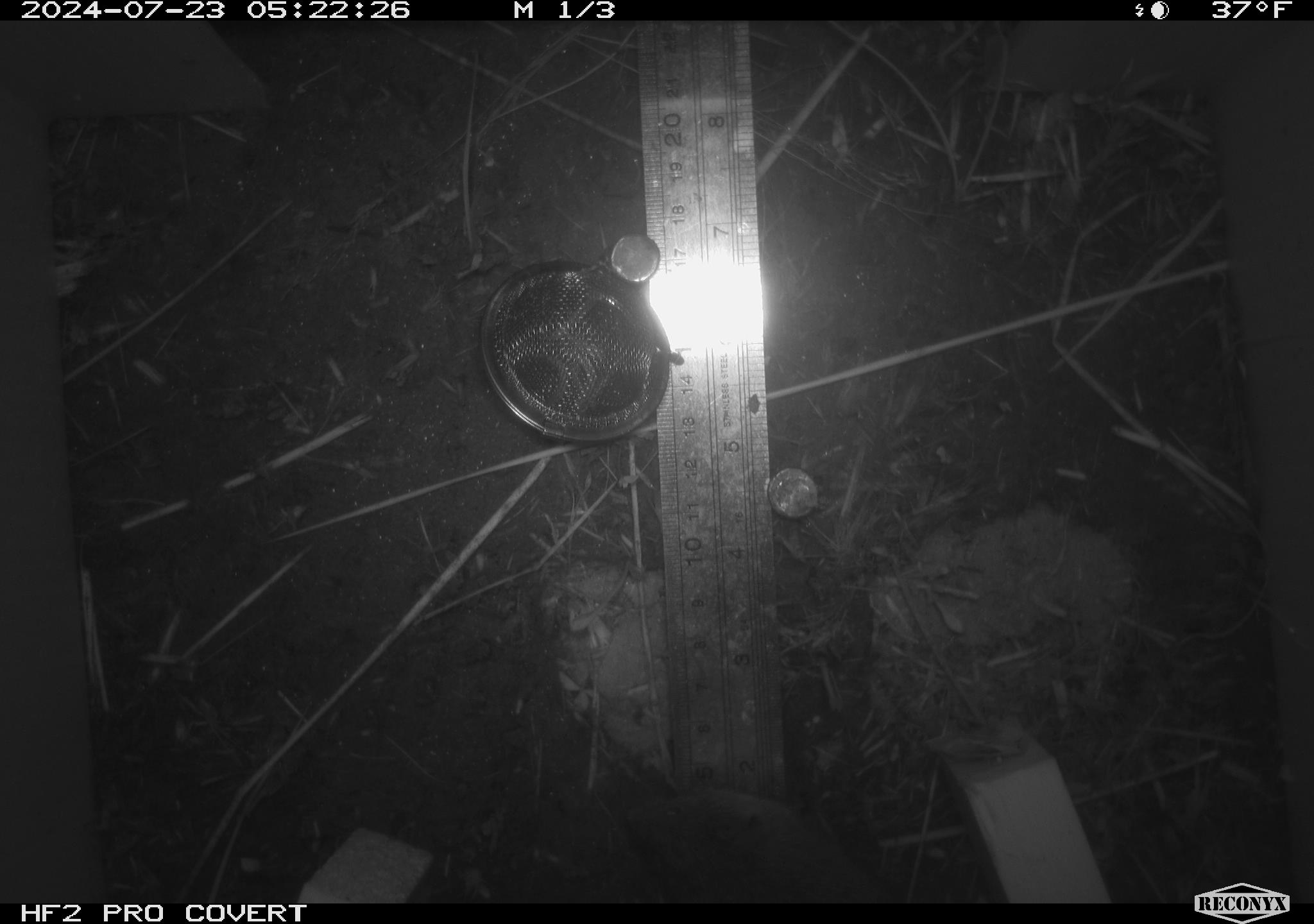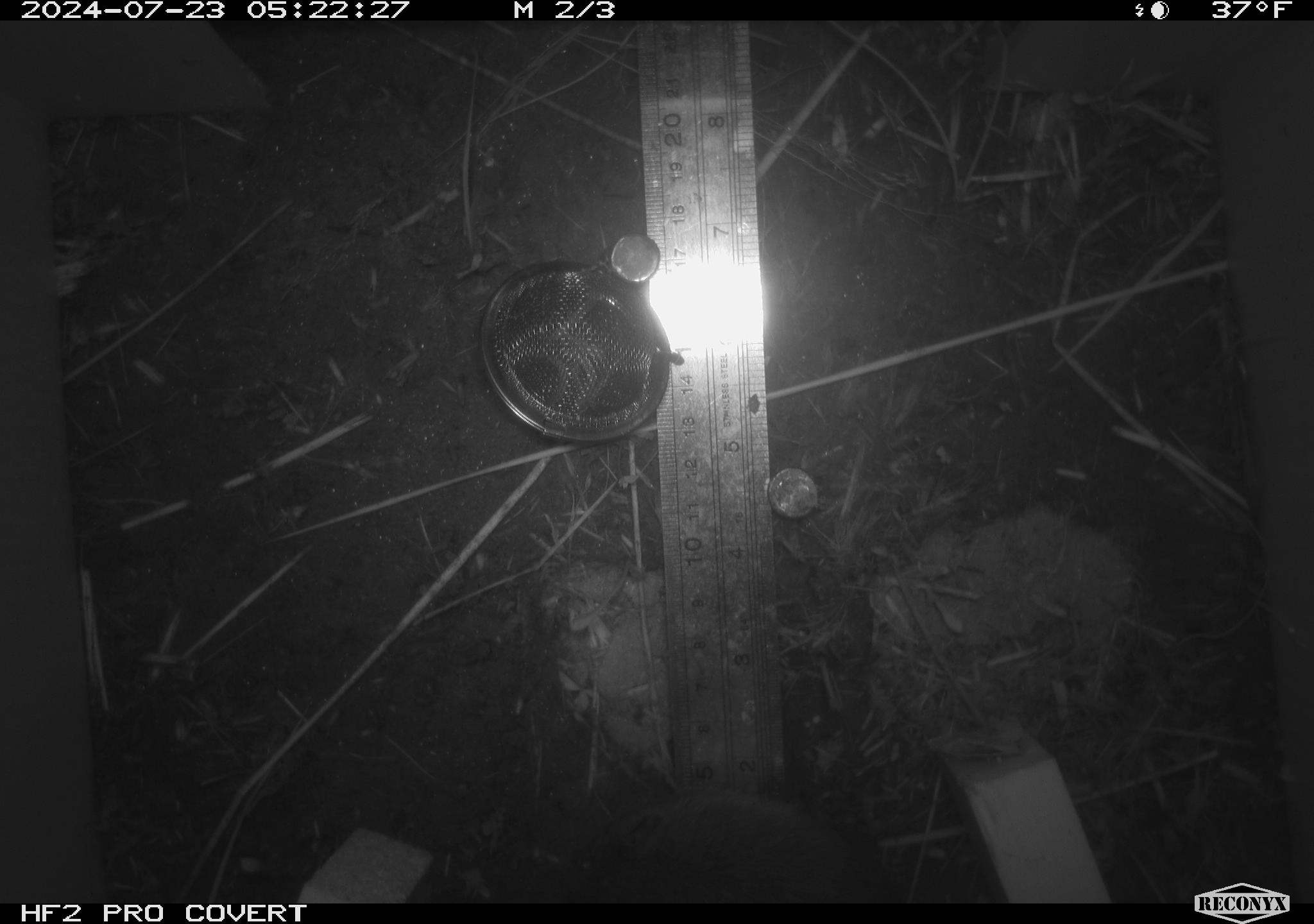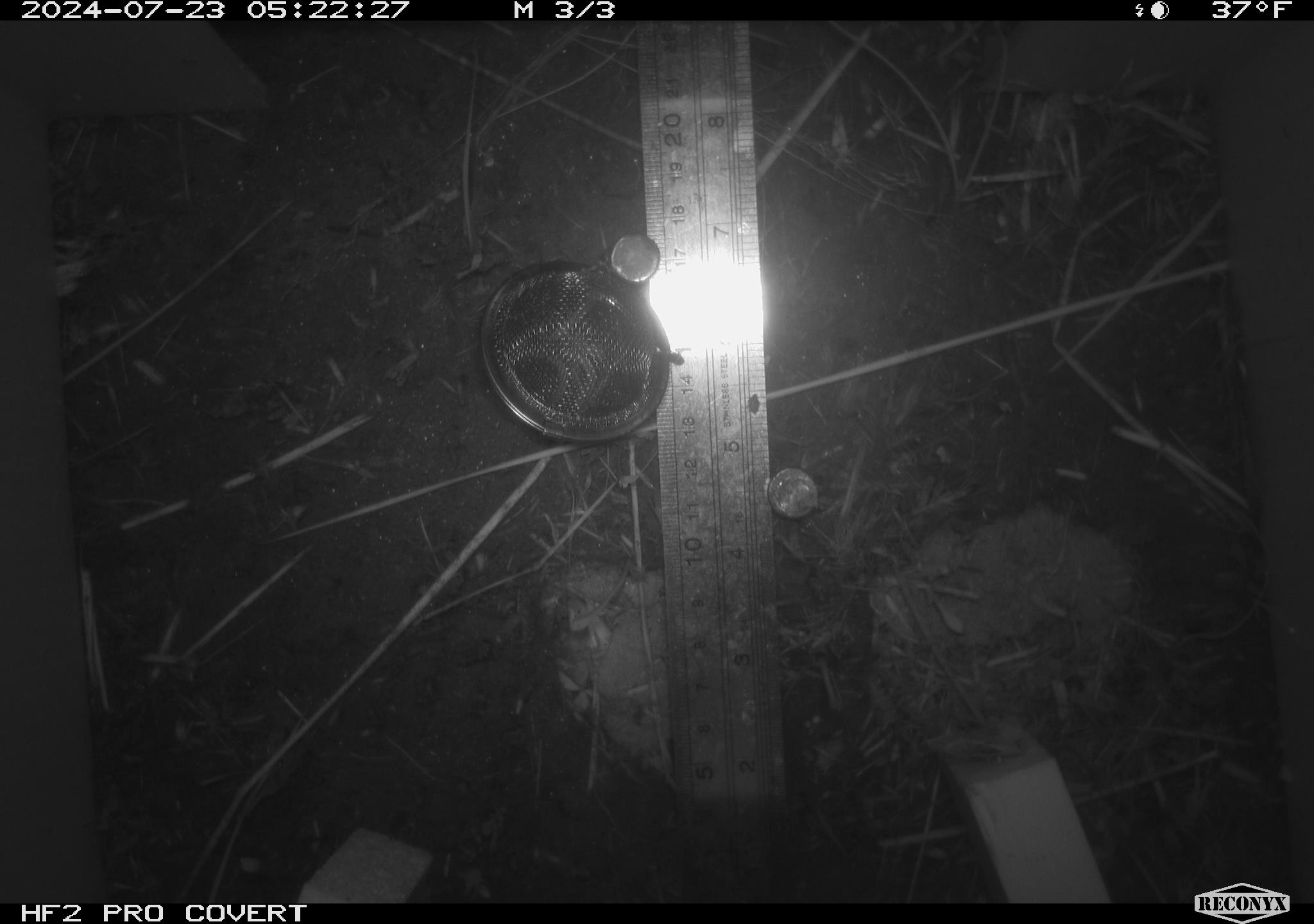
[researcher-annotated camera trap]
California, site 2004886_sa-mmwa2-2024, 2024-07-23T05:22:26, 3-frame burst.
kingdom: Animalia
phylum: Chordata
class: Mammalia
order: Rodentia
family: Cricetidae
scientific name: Arvicolinae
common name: voles, lemmings, and muskrats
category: arvicolinae subfamily